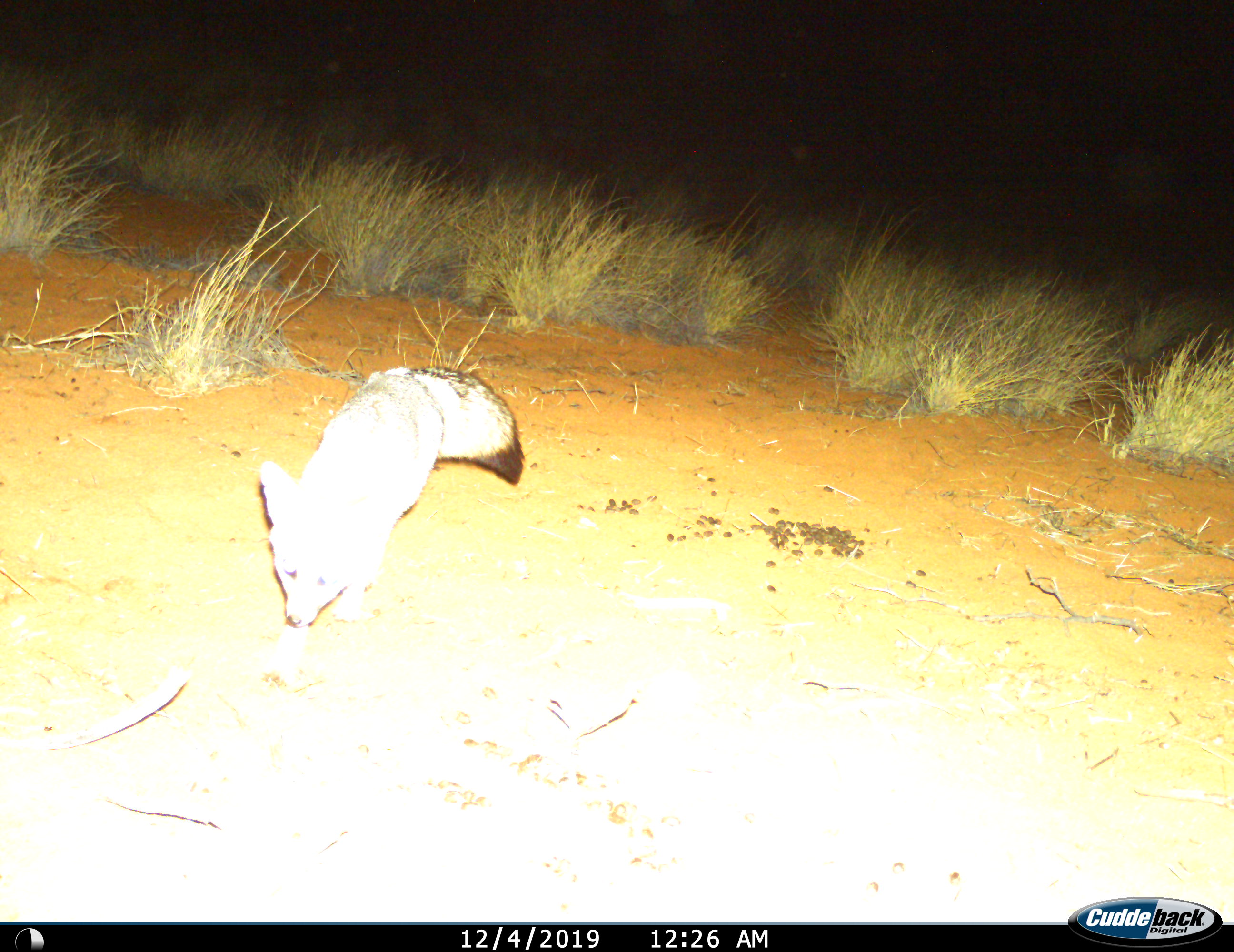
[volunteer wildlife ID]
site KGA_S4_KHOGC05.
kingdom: Animalia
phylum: Chordata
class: Mammalia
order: Carnivora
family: Canidae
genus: Vulpes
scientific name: Vulpes chama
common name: cape fox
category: foxcape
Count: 1.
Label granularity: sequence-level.